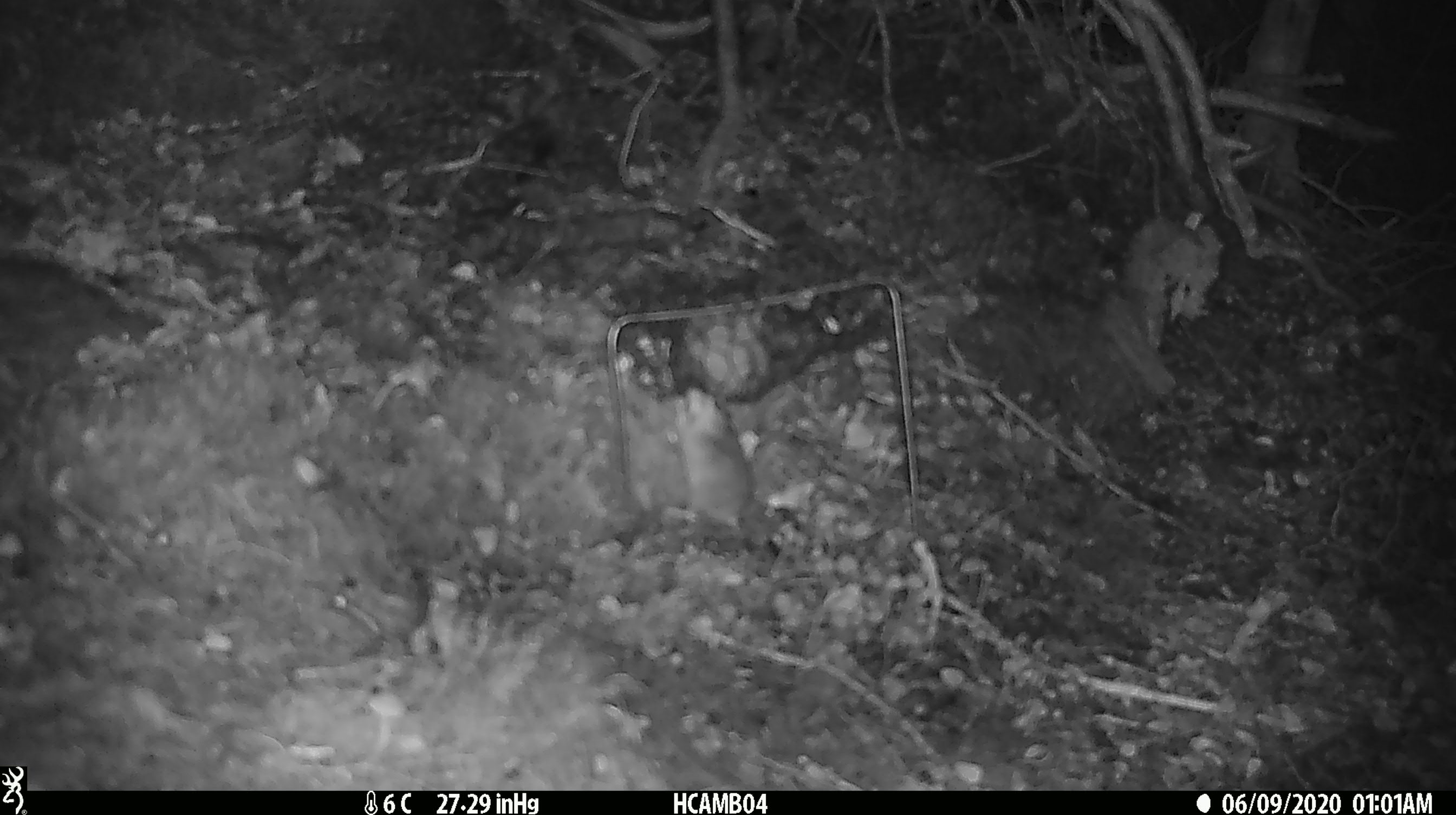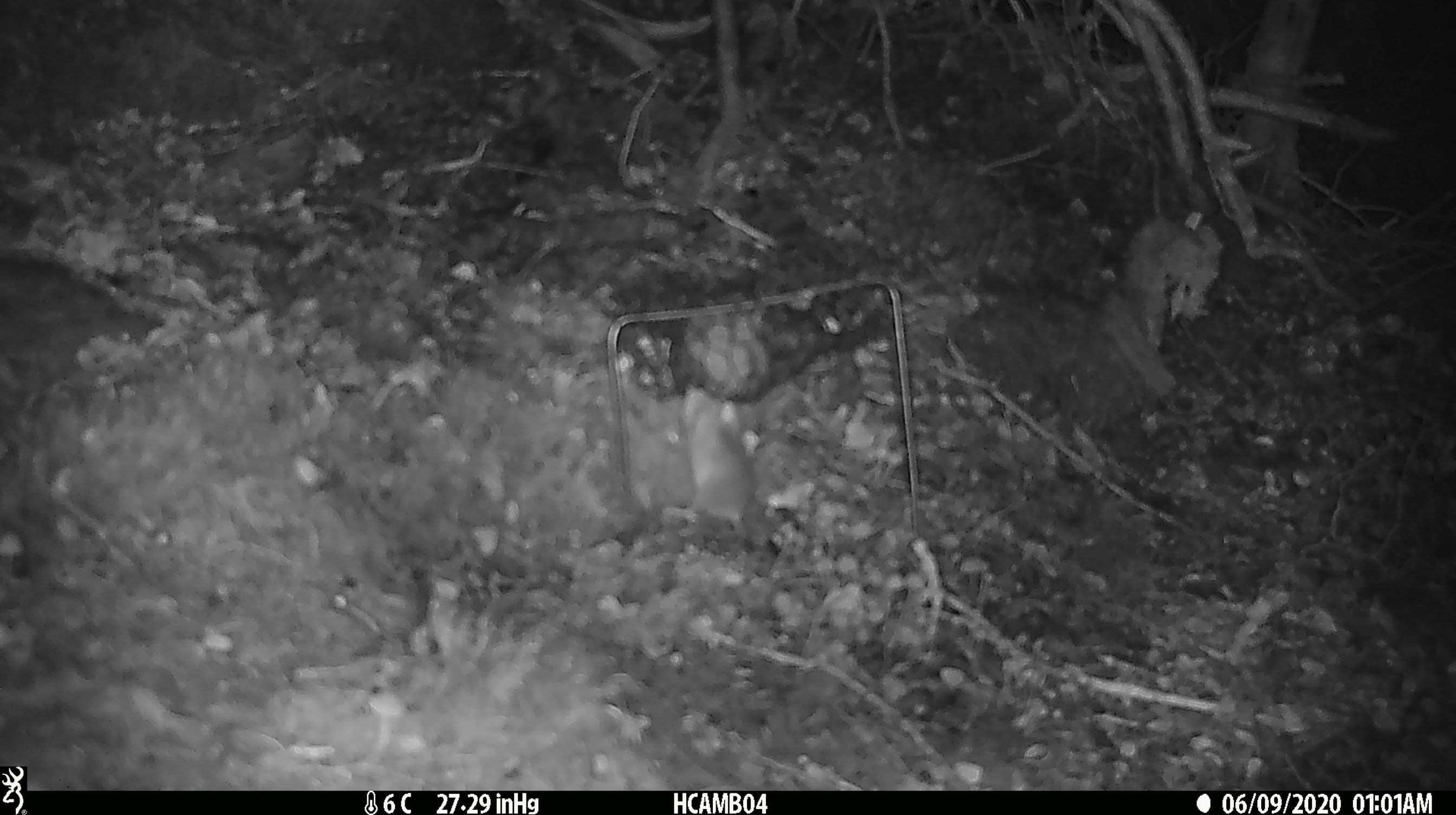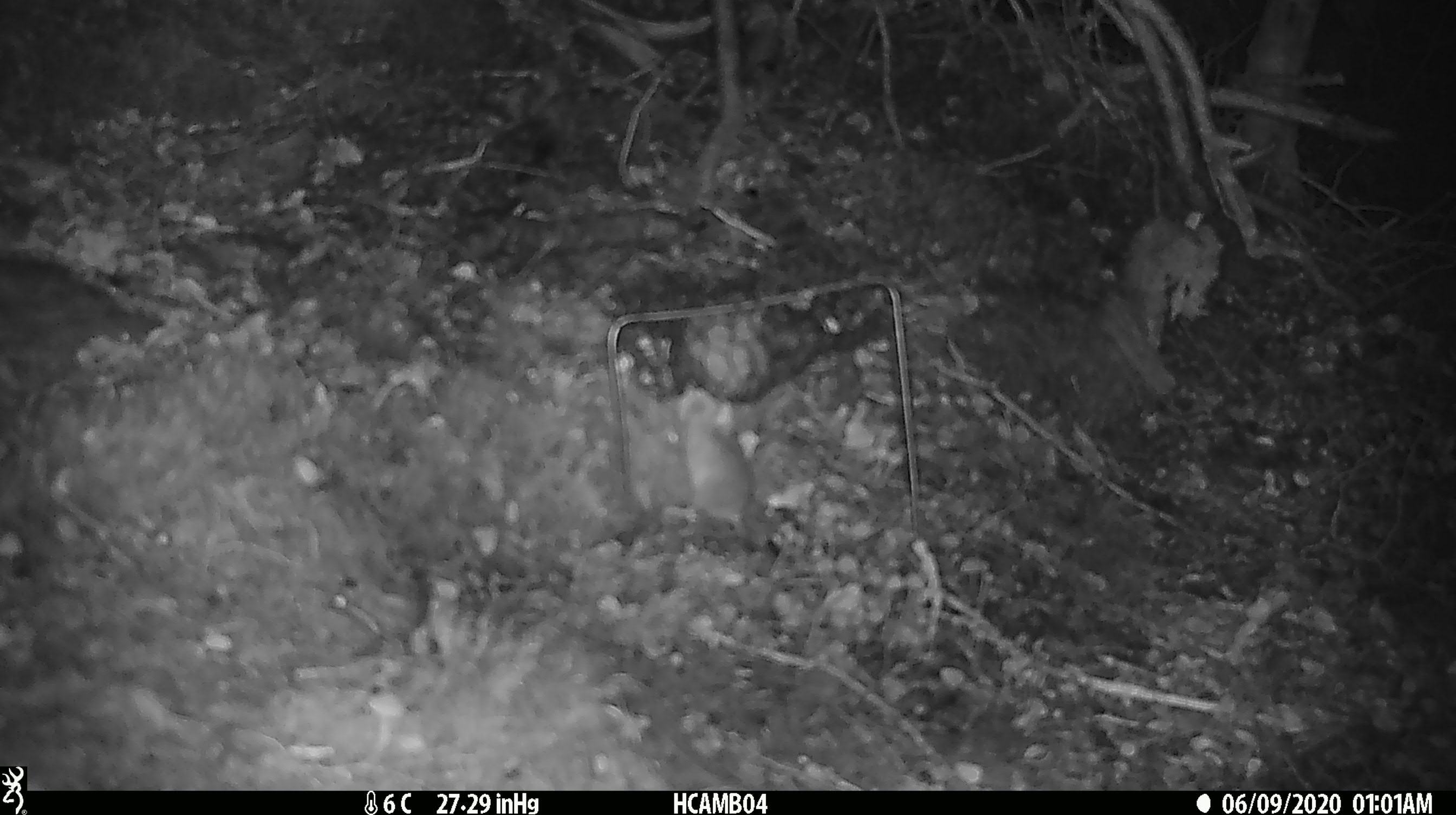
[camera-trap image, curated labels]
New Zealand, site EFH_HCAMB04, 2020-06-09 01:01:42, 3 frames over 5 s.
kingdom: Animalia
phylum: Chordata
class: Mammalia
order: Rodentia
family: Muridae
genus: Mus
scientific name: Mus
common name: mouse